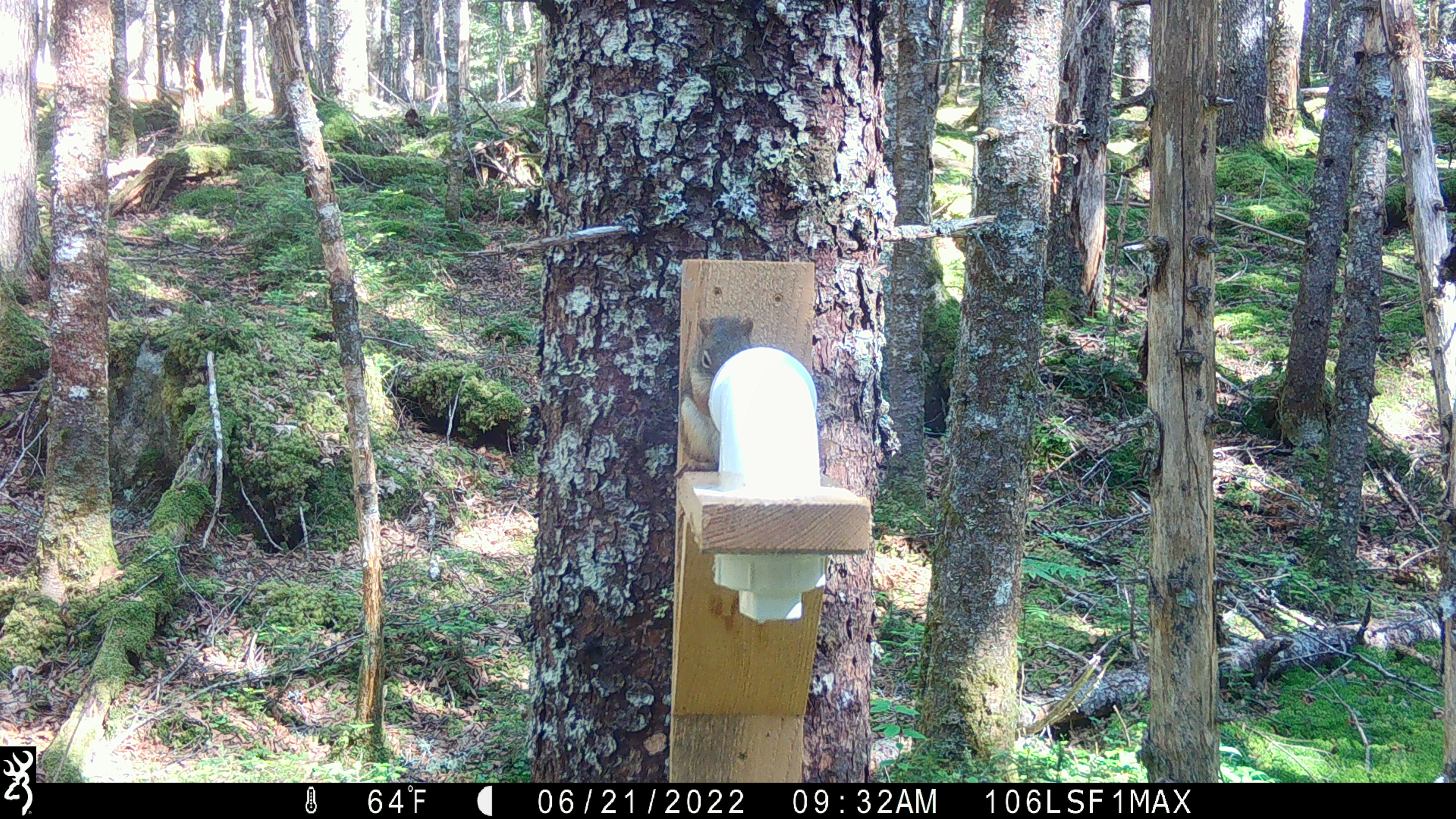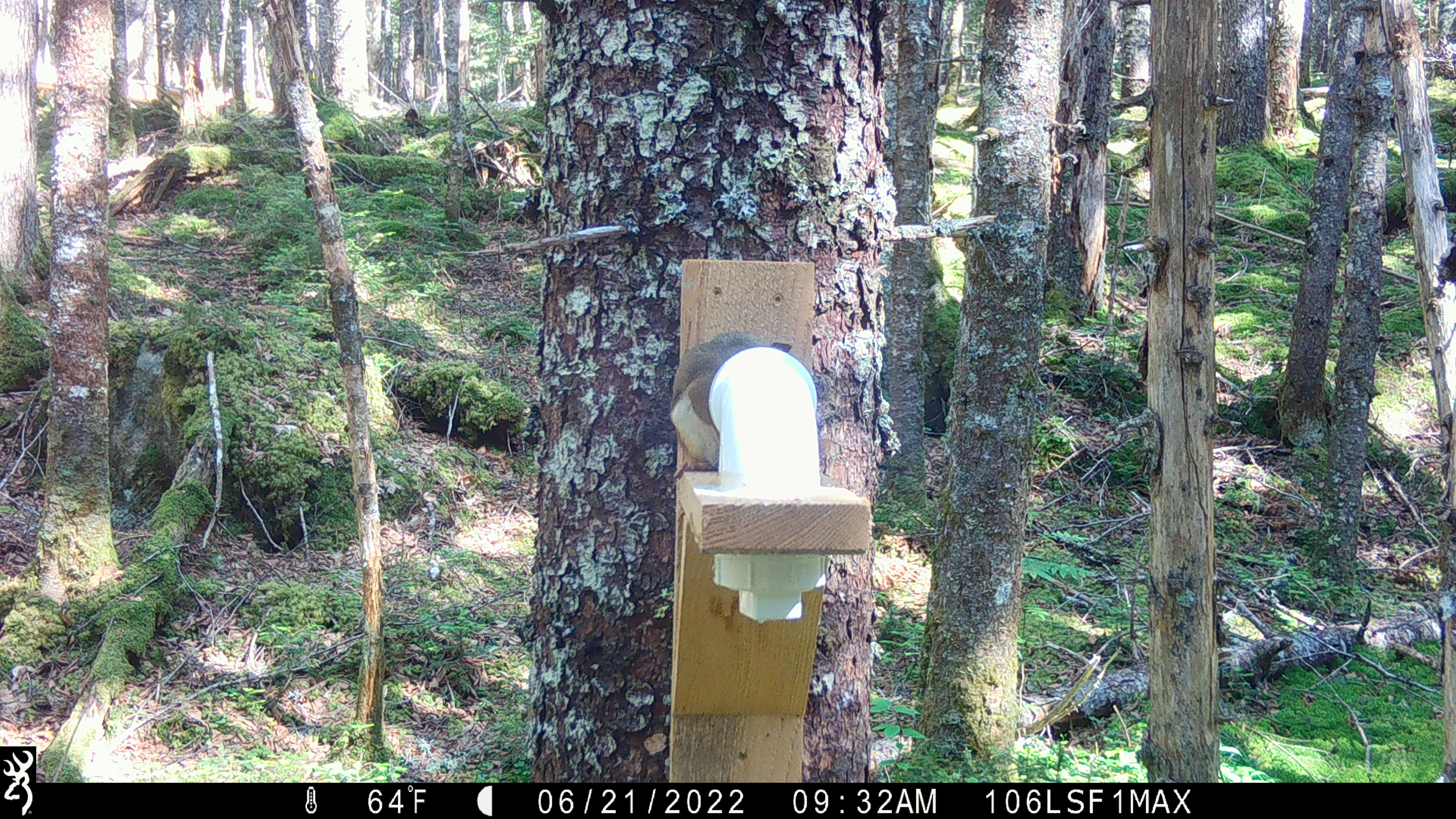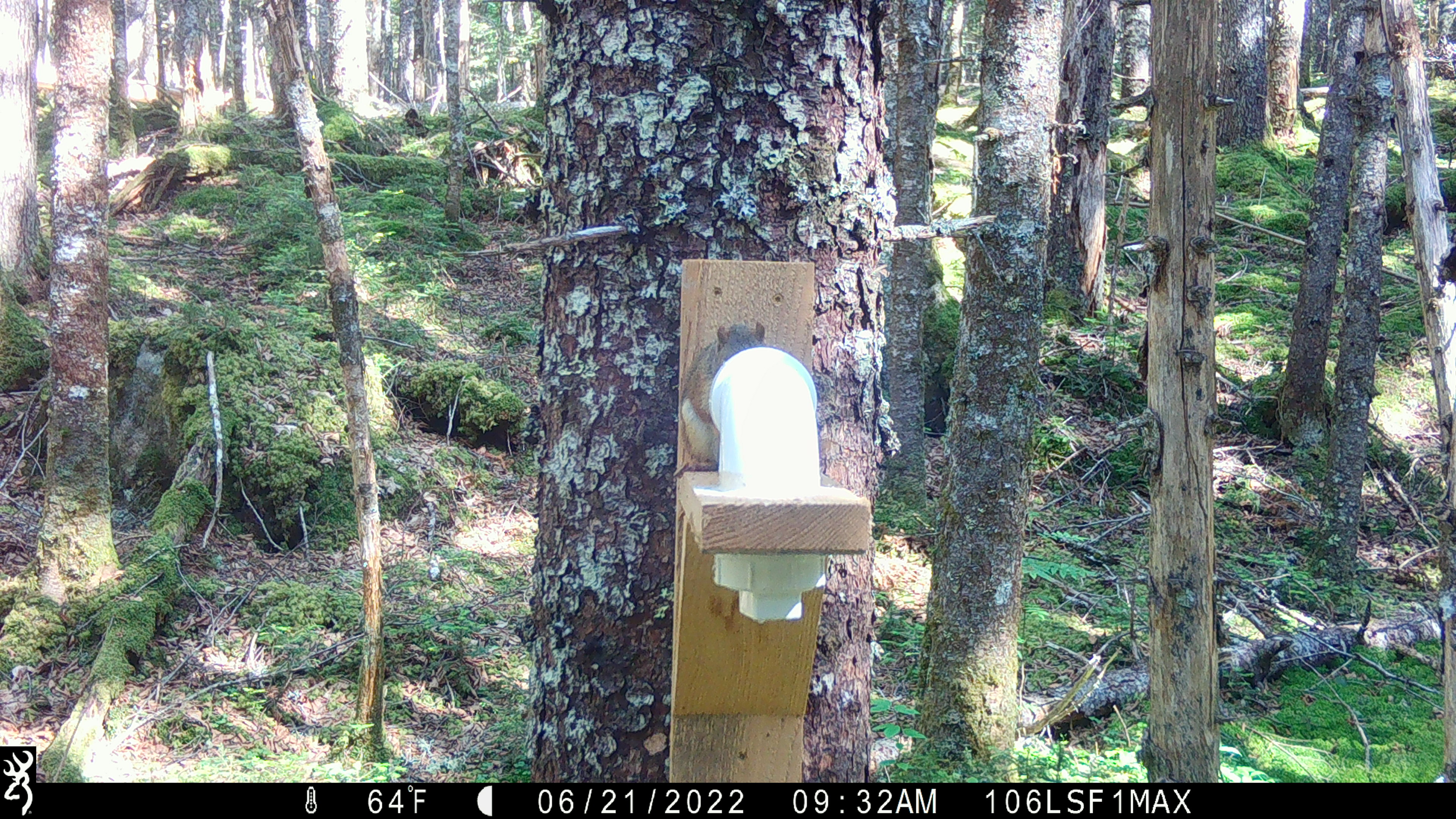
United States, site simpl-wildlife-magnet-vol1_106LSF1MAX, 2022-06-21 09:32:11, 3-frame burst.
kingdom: Animalia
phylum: Chordata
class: Mammalia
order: Rodentia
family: Sciuridae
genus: Tamiasciurus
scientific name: Tamiasciurus hudsonicus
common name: red squirrel